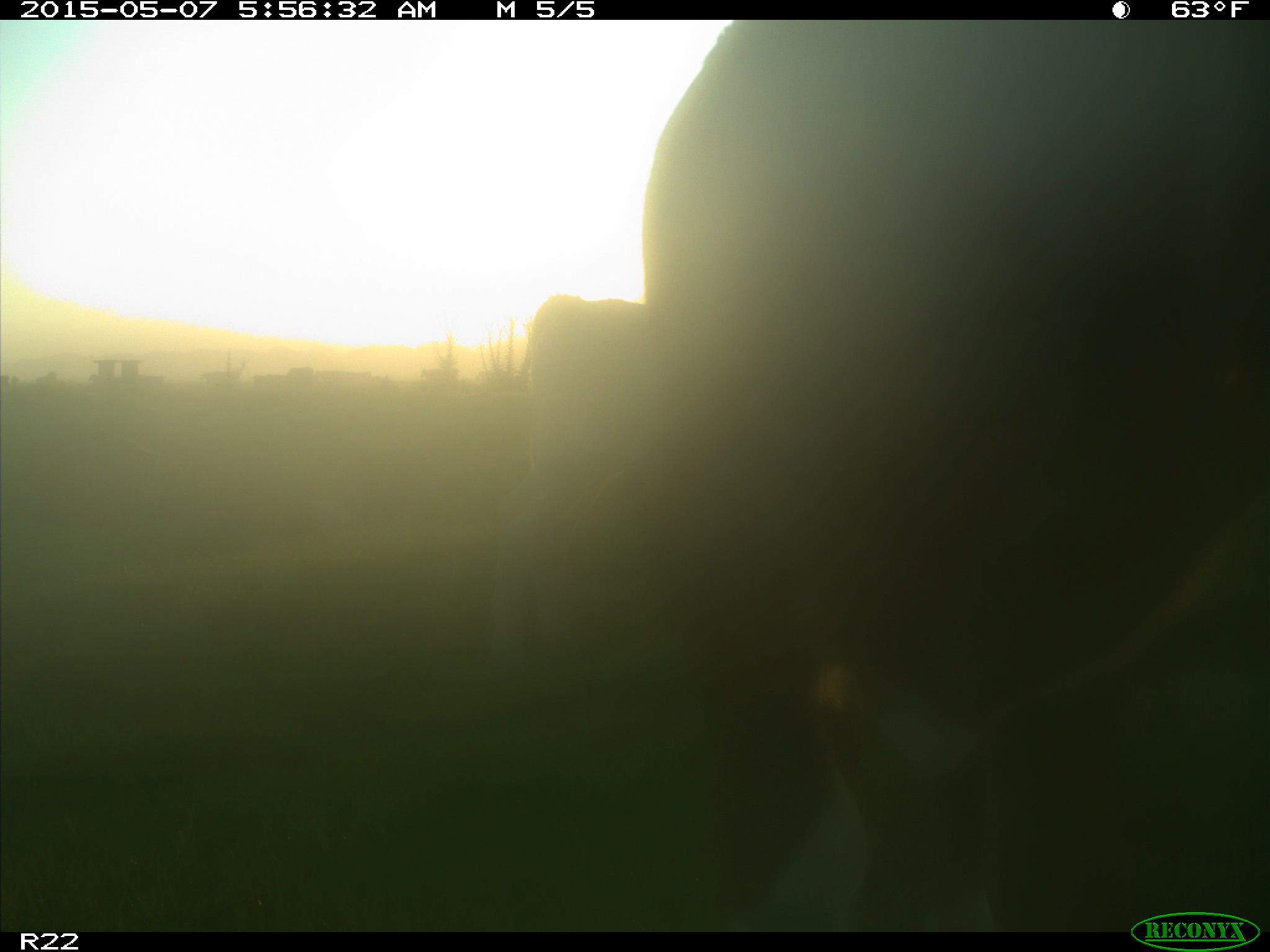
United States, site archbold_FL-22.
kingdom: Animalia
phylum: Chordata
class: Mammalia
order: Artiodactyla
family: Bovidae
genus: Bos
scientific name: Bos taurus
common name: domestic cow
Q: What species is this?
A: Bos taurus (domestic cow).